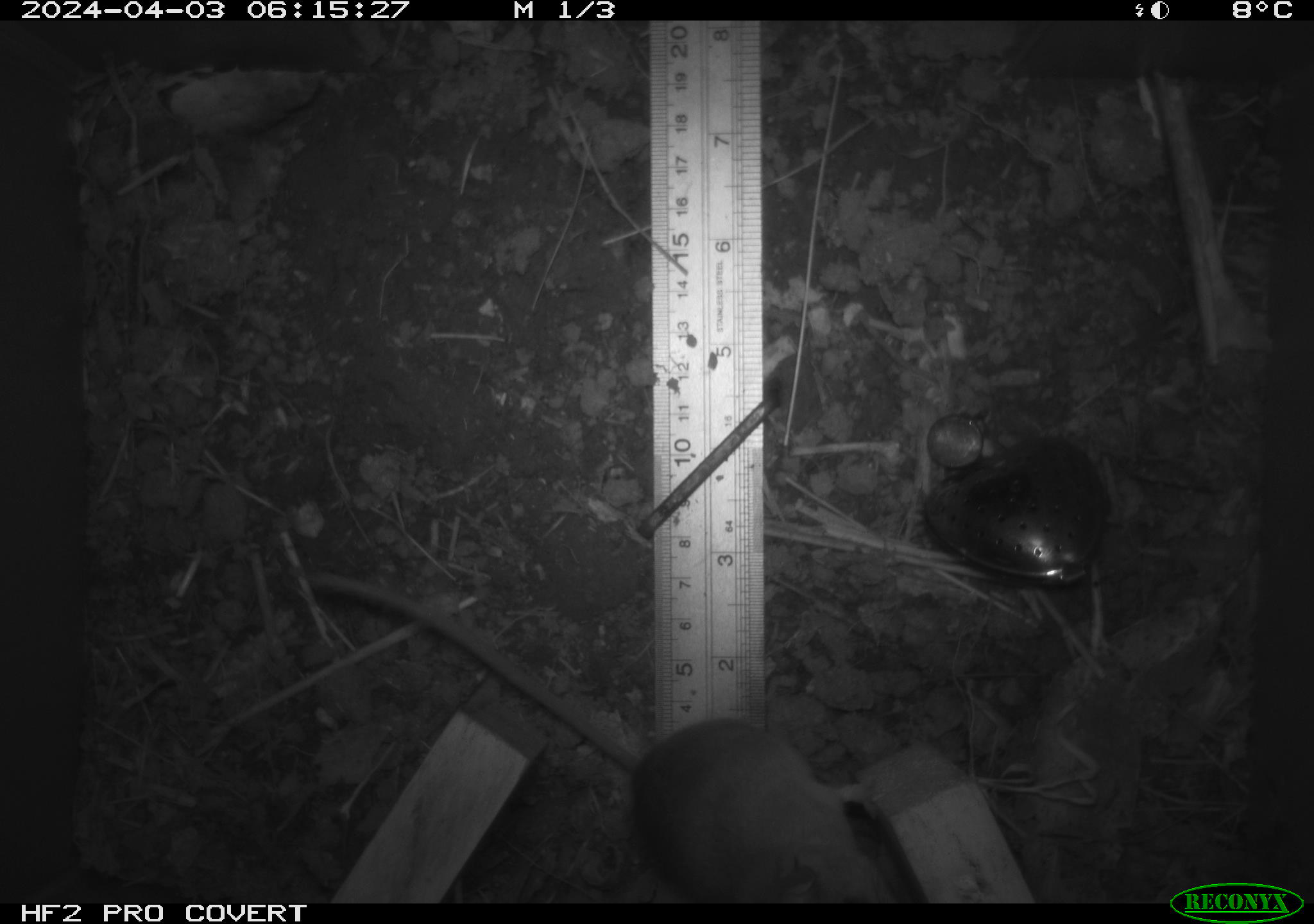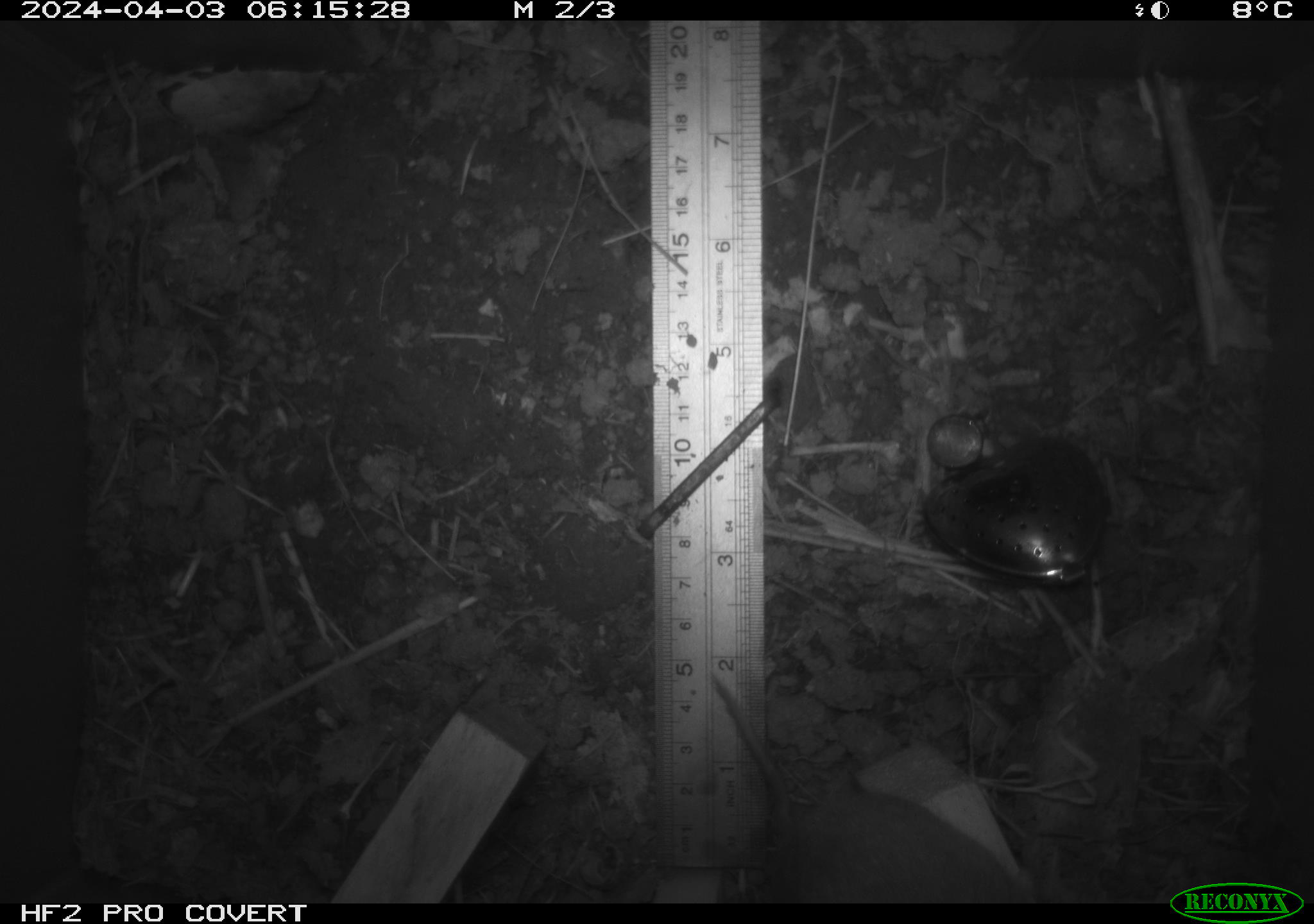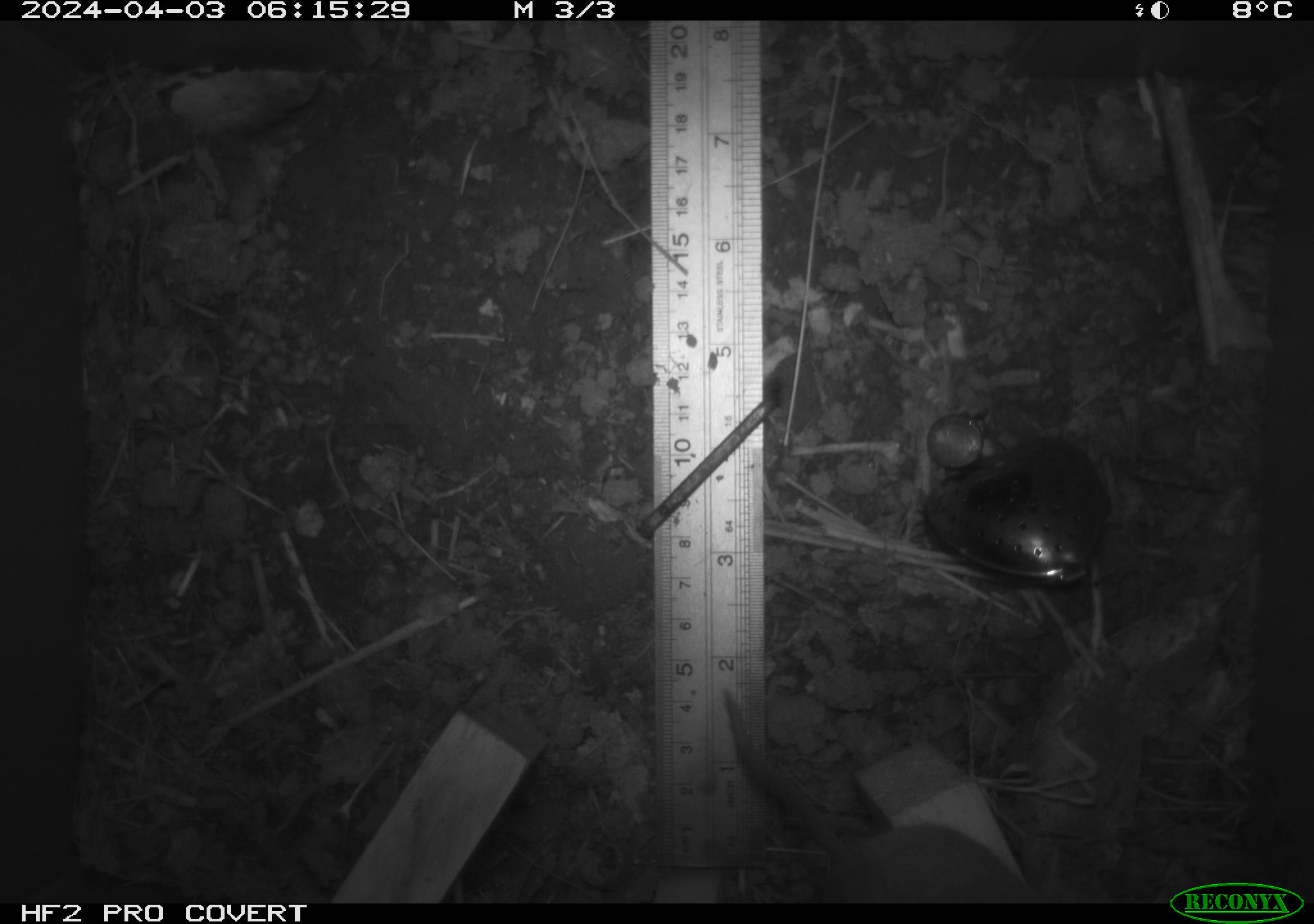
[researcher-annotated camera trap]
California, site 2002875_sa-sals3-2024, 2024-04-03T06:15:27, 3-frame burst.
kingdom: Animalia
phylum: Chordata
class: Mammalia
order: Rodentia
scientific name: Rodentia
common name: mouse species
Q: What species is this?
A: Mouse species (Rodentia).